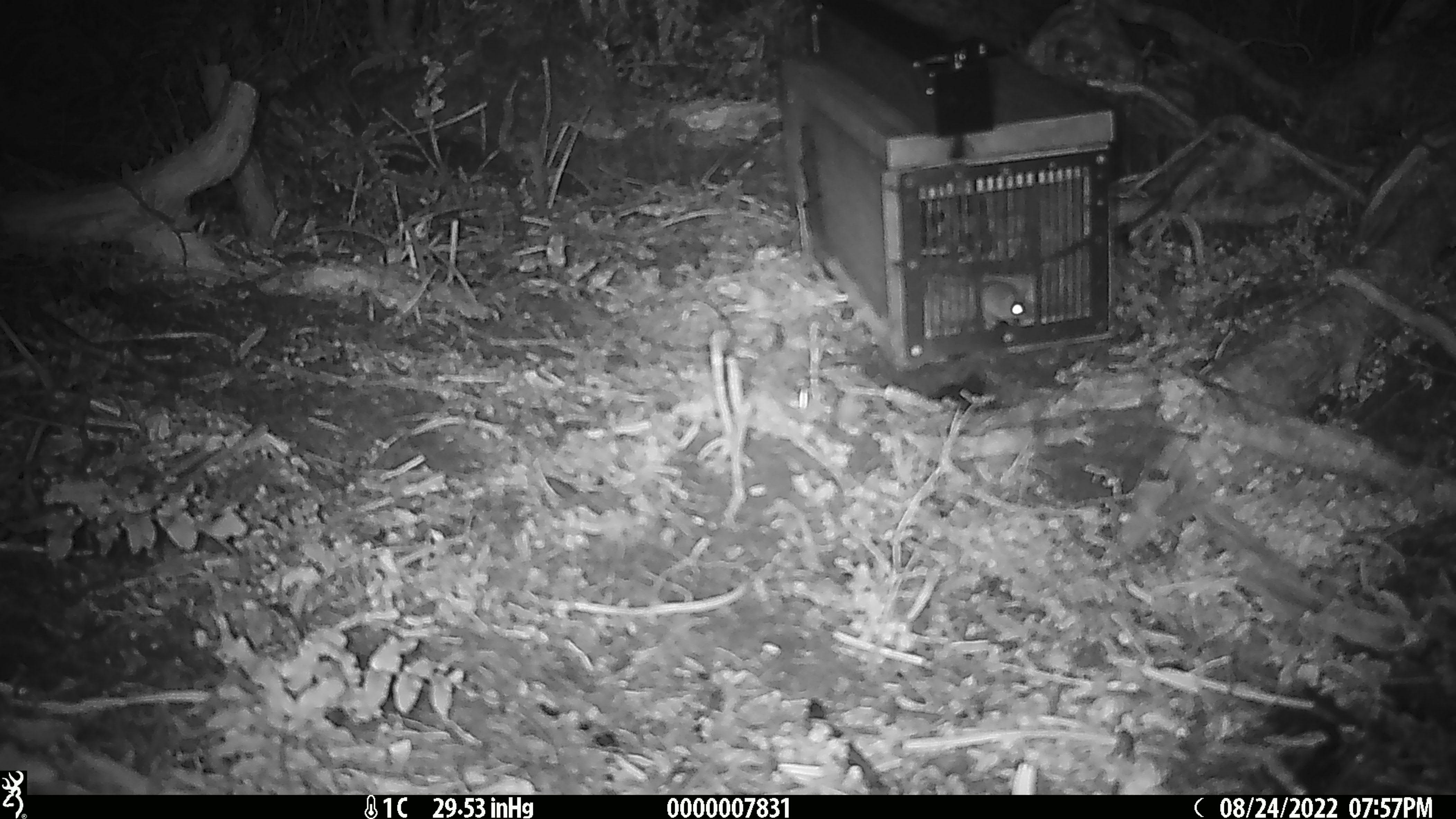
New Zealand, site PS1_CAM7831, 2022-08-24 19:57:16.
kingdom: Animalia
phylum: Chordata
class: Mammalia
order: Rodentia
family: Muridae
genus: Mus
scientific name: Mus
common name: mouse